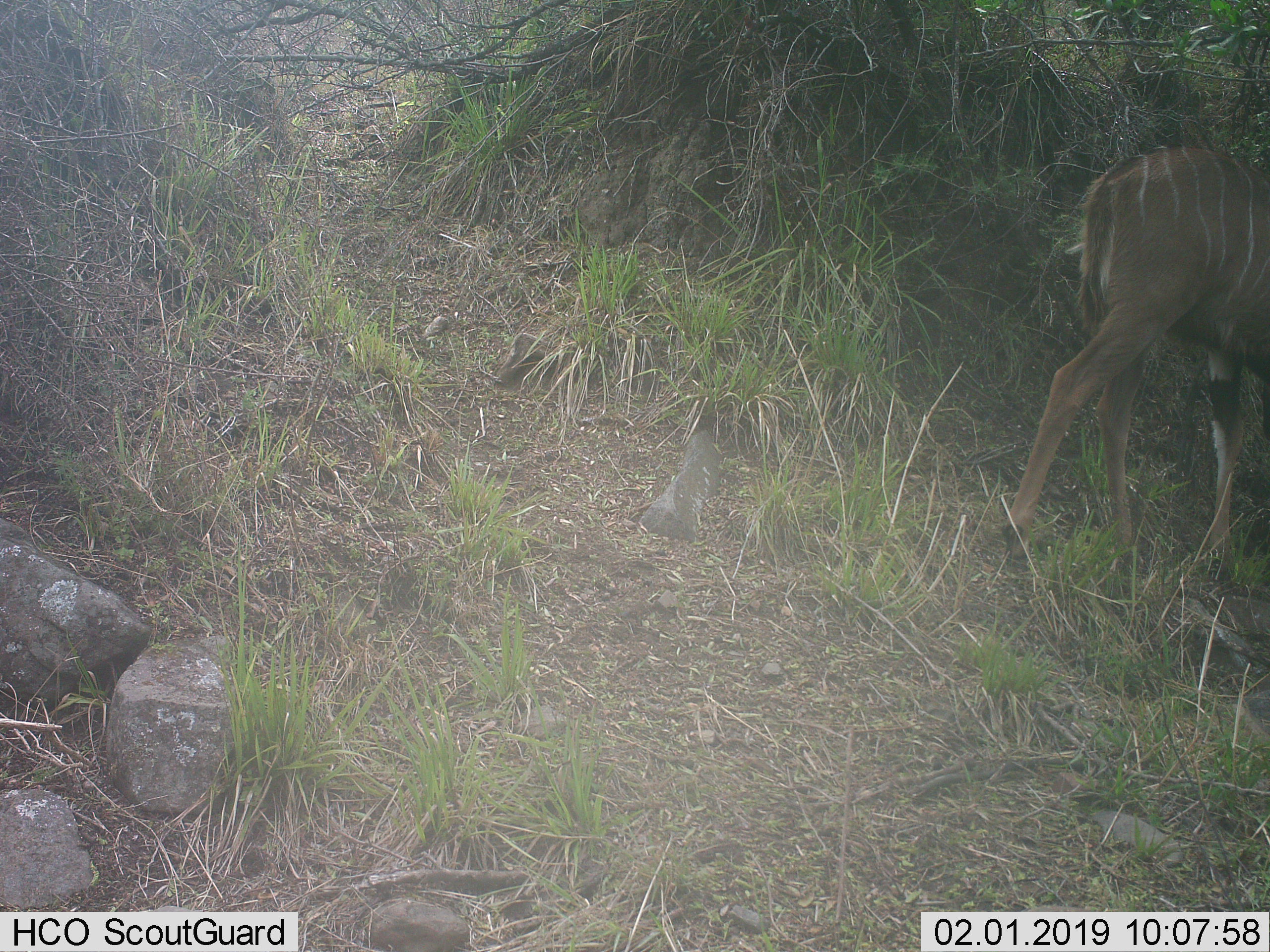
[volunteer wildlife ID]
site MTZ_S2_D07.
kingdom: Animalia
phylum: Chordata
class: Mammalia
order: Artiodactyla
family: Bovidae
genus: Tragelaphus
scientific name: Tragelaphus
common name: kudu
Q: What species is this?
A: Kudu (Tragelaphus).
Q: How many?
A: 1.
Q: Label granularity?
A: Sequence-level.